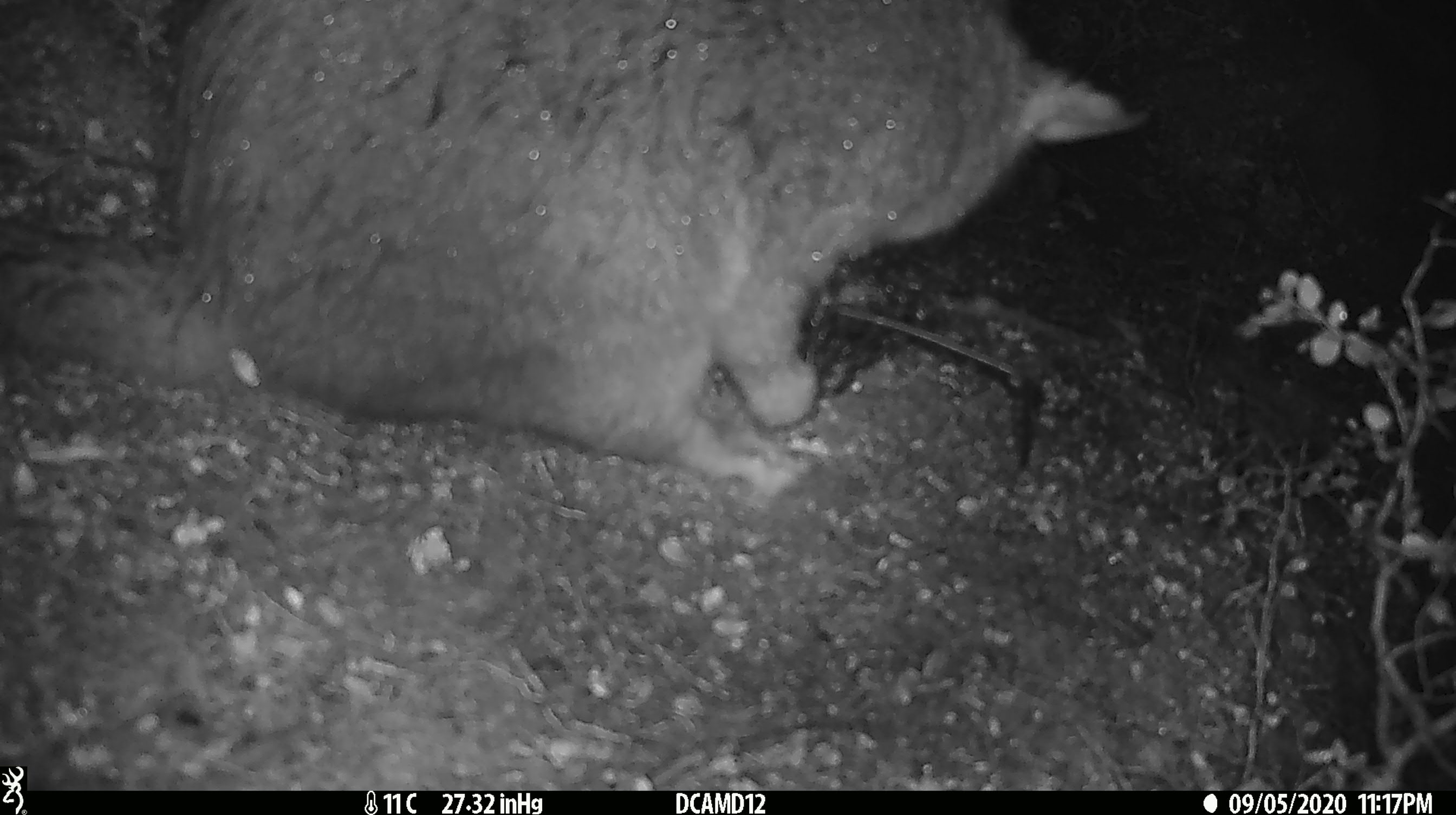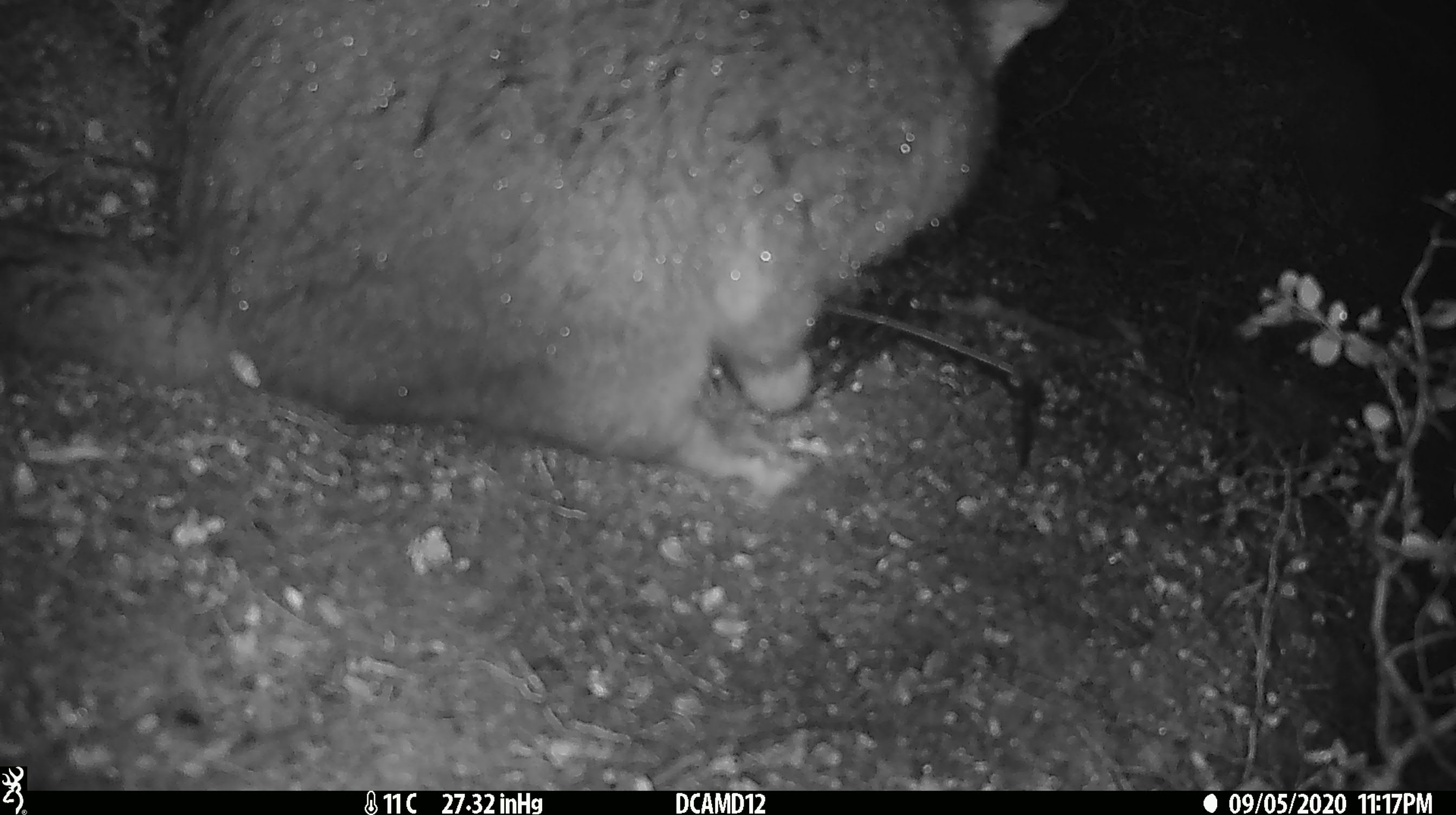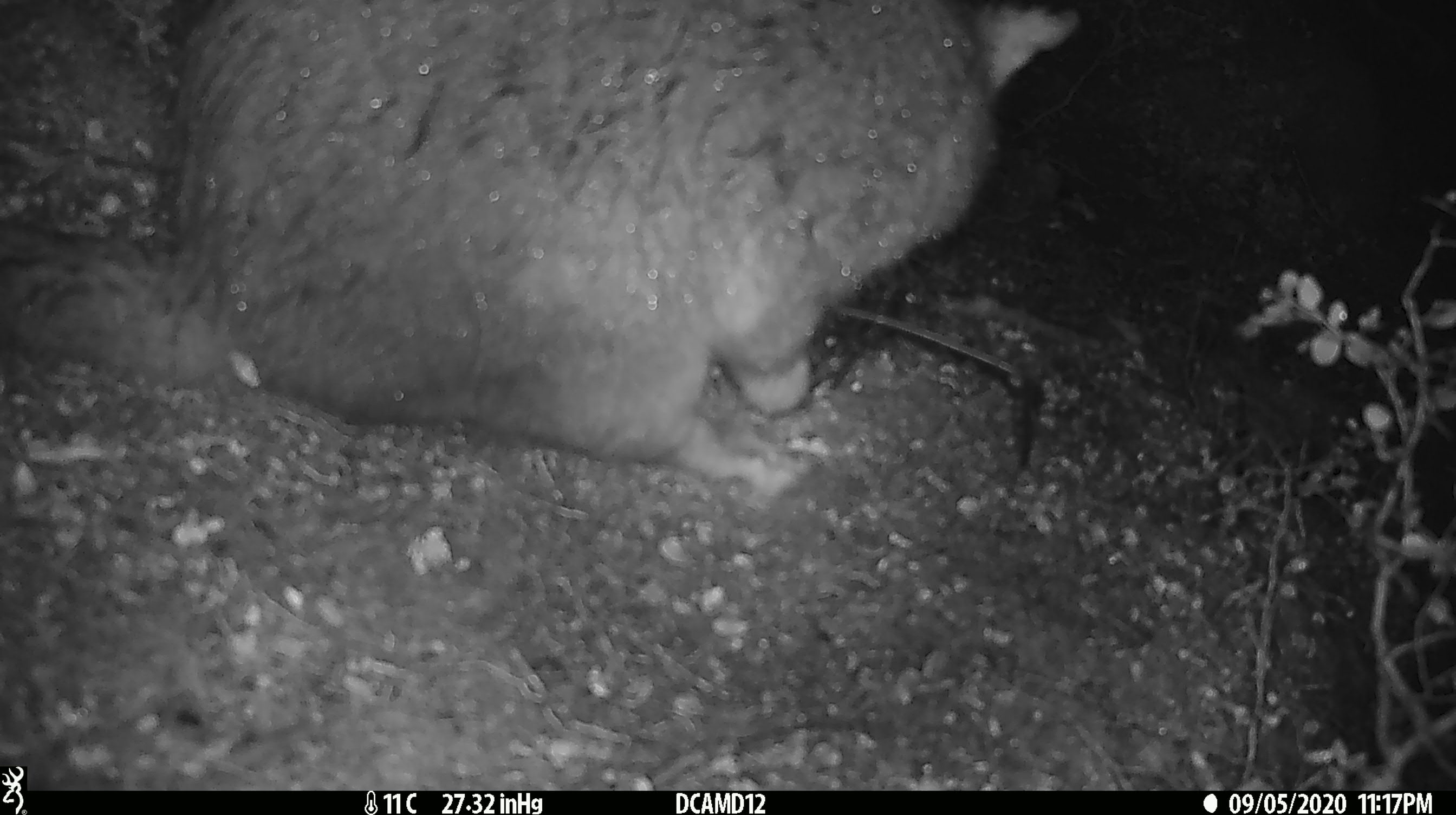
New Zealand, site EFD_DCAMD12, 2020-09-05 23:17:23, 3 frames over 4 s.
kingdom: Animalia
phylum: Chordata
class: Mammalia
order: Diprotodontia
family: Phalangeridae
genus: Trichosurus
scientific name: Trichosurus vulpecula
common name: common brushtail possum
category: possum